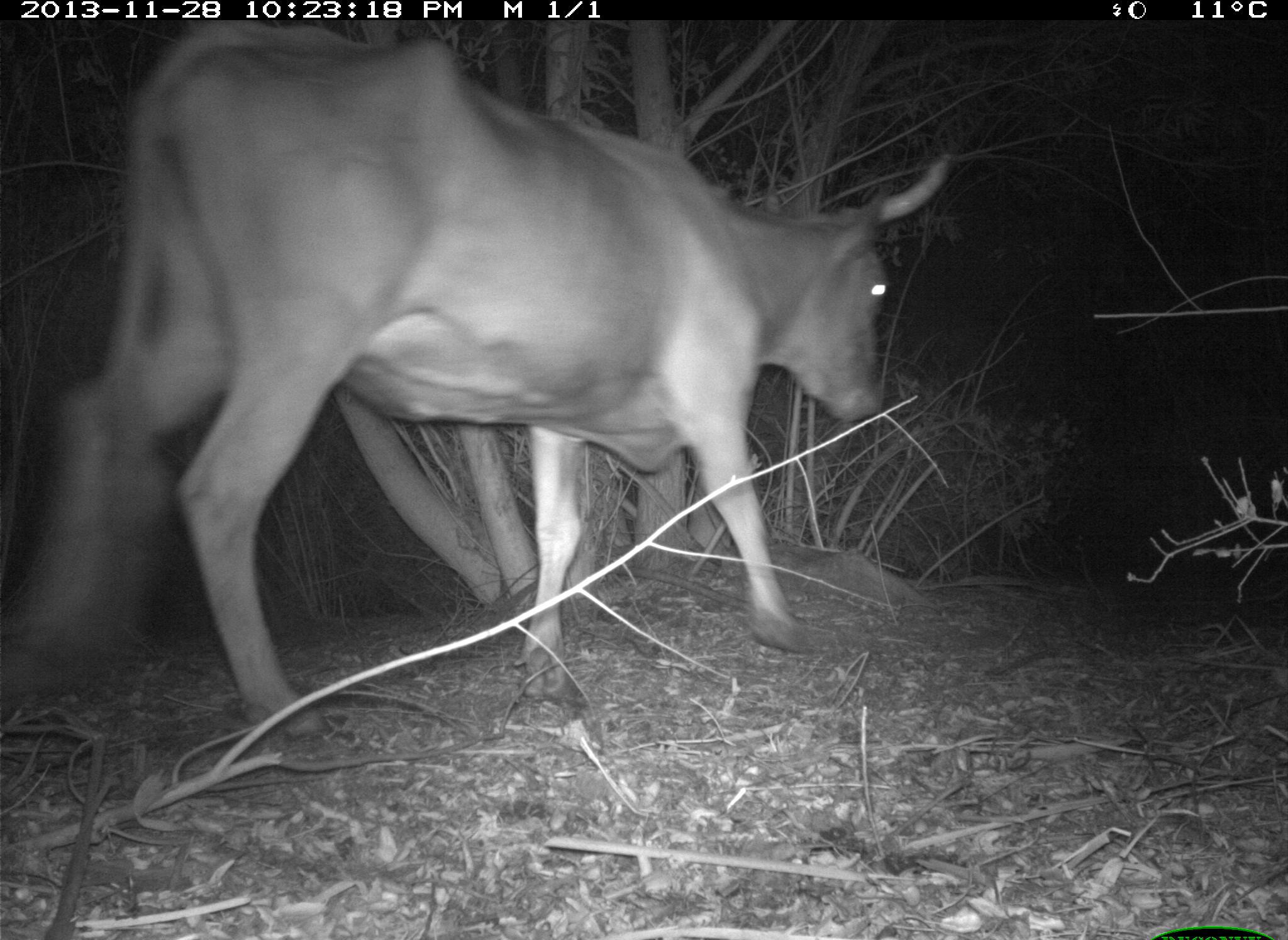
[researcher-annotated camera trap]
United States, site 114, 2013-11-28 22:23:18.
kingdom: Animalia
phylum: Chordata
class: Mammalia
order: Artiodactyla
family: Bovidae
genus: Bos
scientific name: Bos taurus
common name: cow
Cow (Bos taurus).